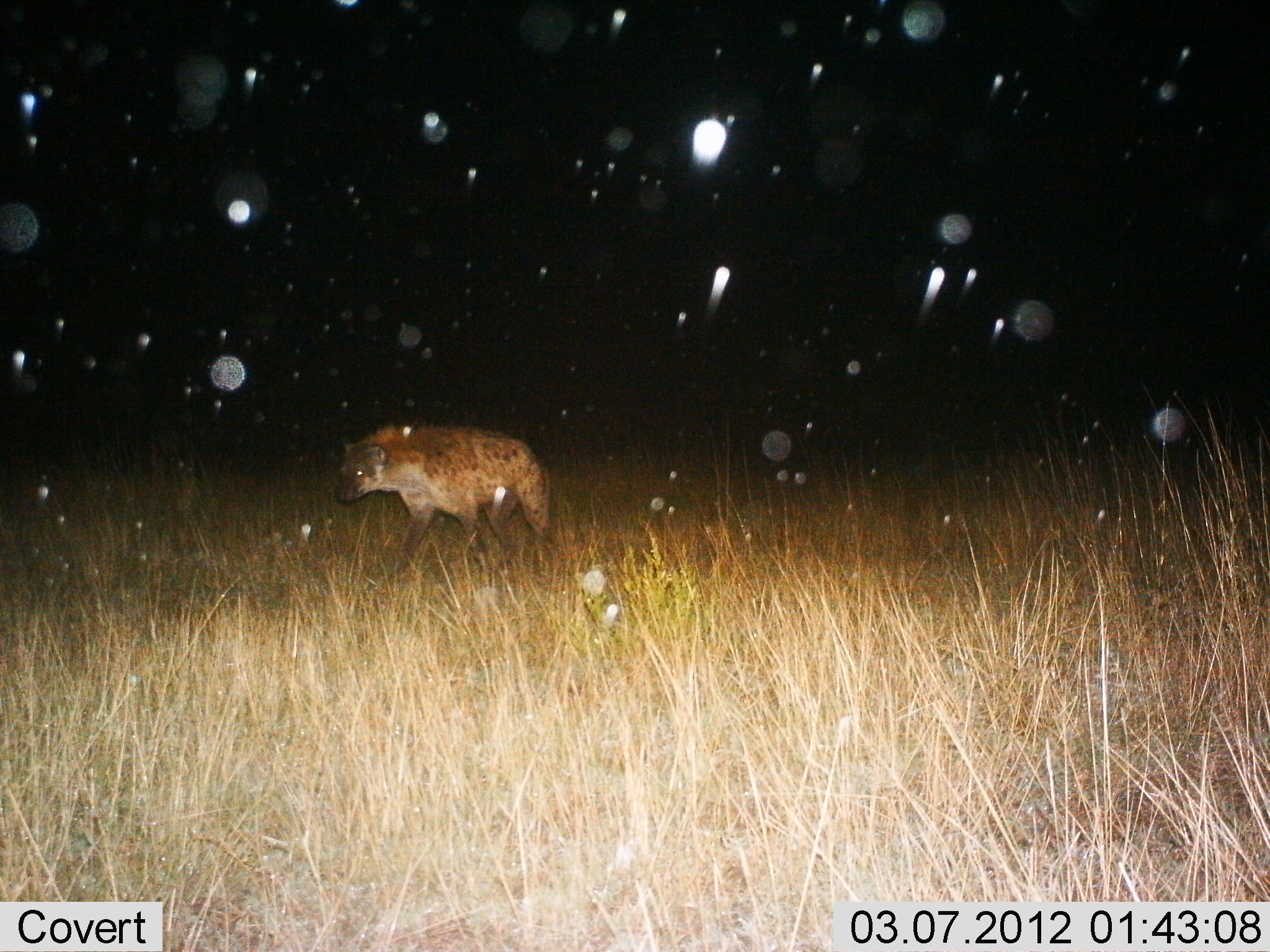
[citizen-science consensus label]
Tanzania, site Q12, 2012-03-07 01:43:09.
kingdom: Animalia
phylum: Chordata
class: Mammalia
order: Carnivora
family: Hyaenidae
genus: Crocuta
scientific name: Crocuta crocuta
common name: spotted hyena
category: hyenaspotted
Hyenaspotted (spotted hyena) (Crocuta crocuta), count 1. Behavior (volunteer vote fractions): standing 27%, resting 0%, moving 77%, interacting 0%. Young present (vote fraction): 0%. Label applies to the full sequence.